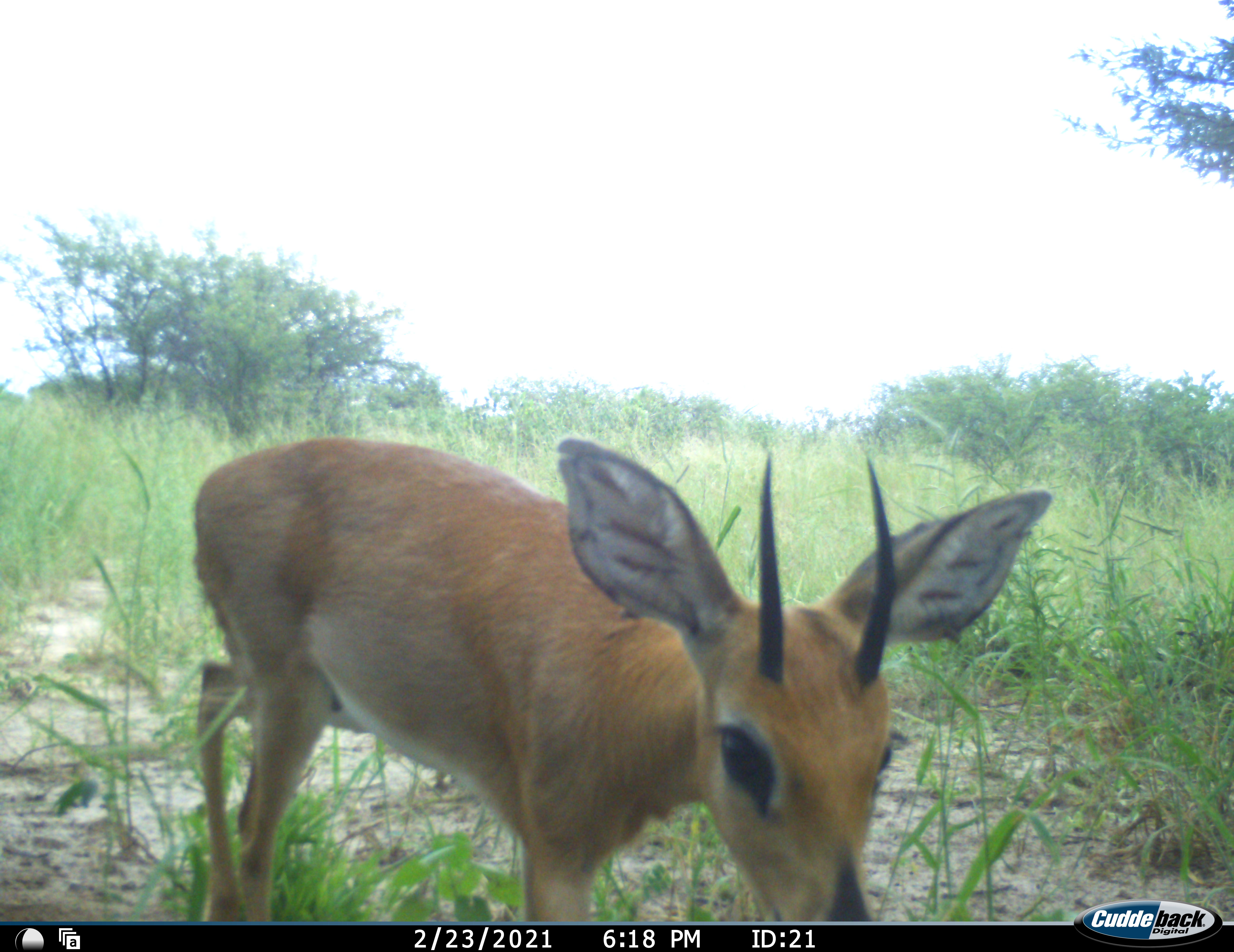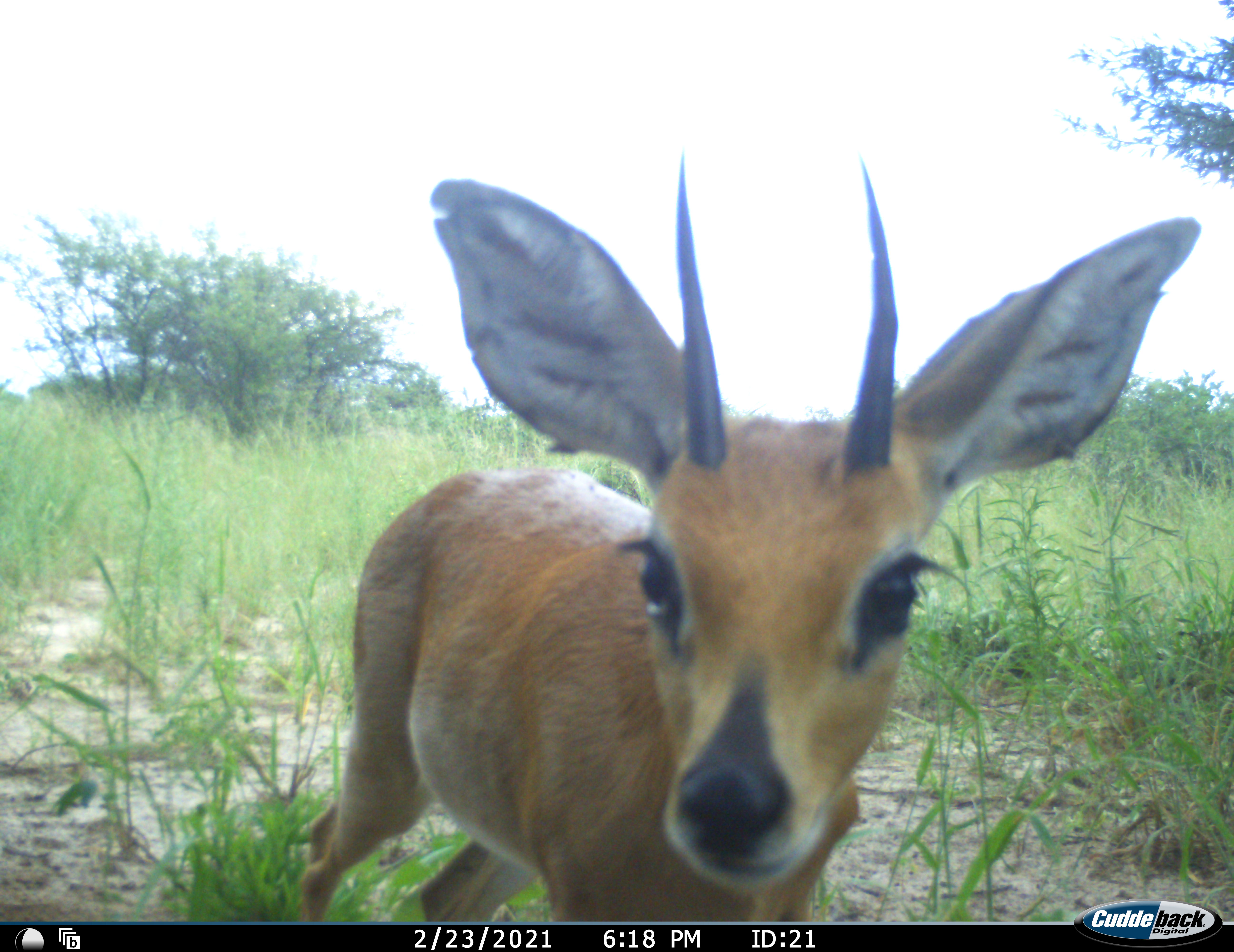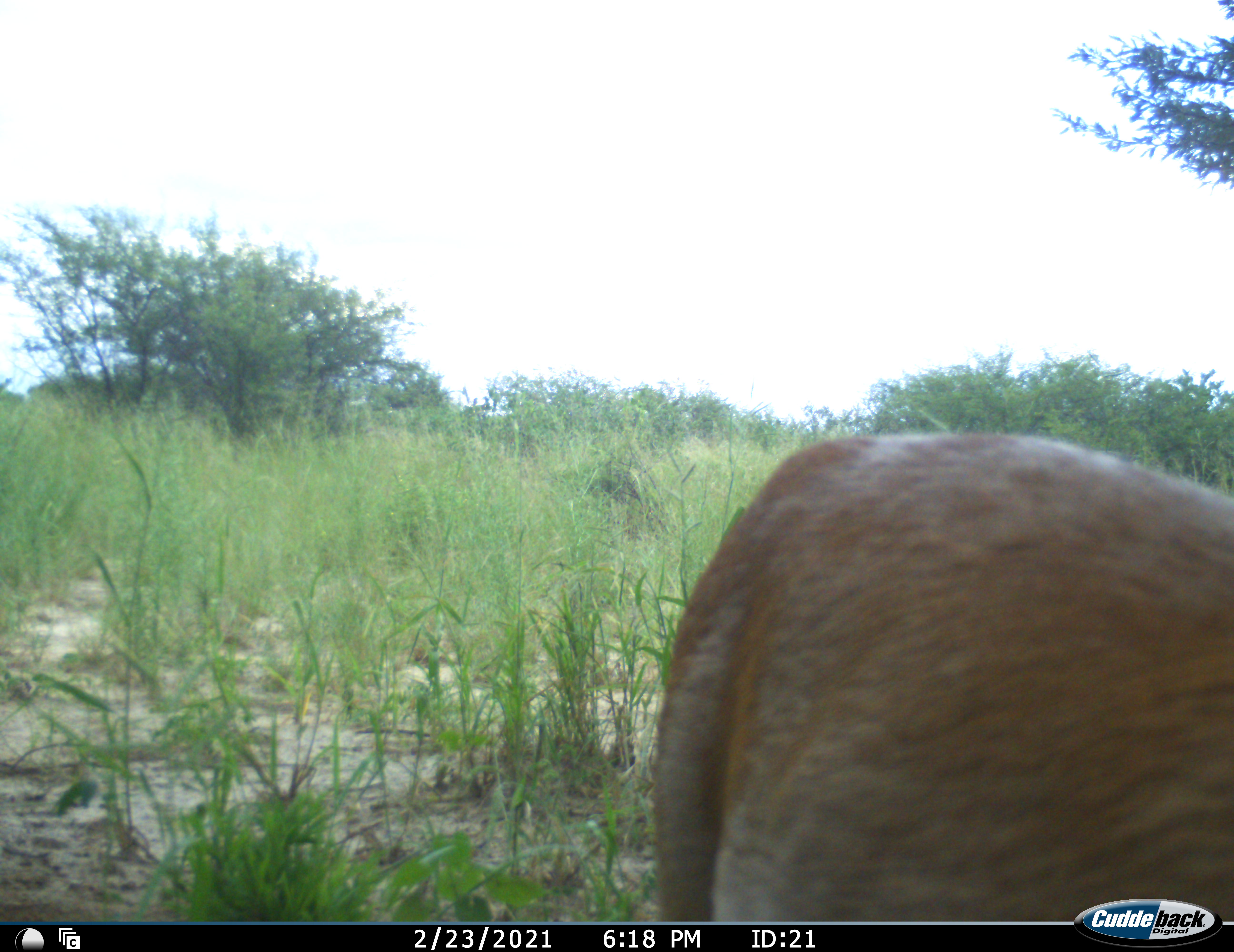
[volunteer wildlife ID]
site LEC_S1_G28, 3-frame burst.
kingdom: Animalia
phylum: Chordata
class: Mammalia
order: Artiodactyla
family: Bovidae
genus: Raphicerus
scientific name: Raphicerus campestris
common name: steenbok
Steenbok (Raphicerus campestris), count 1. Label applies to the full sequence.